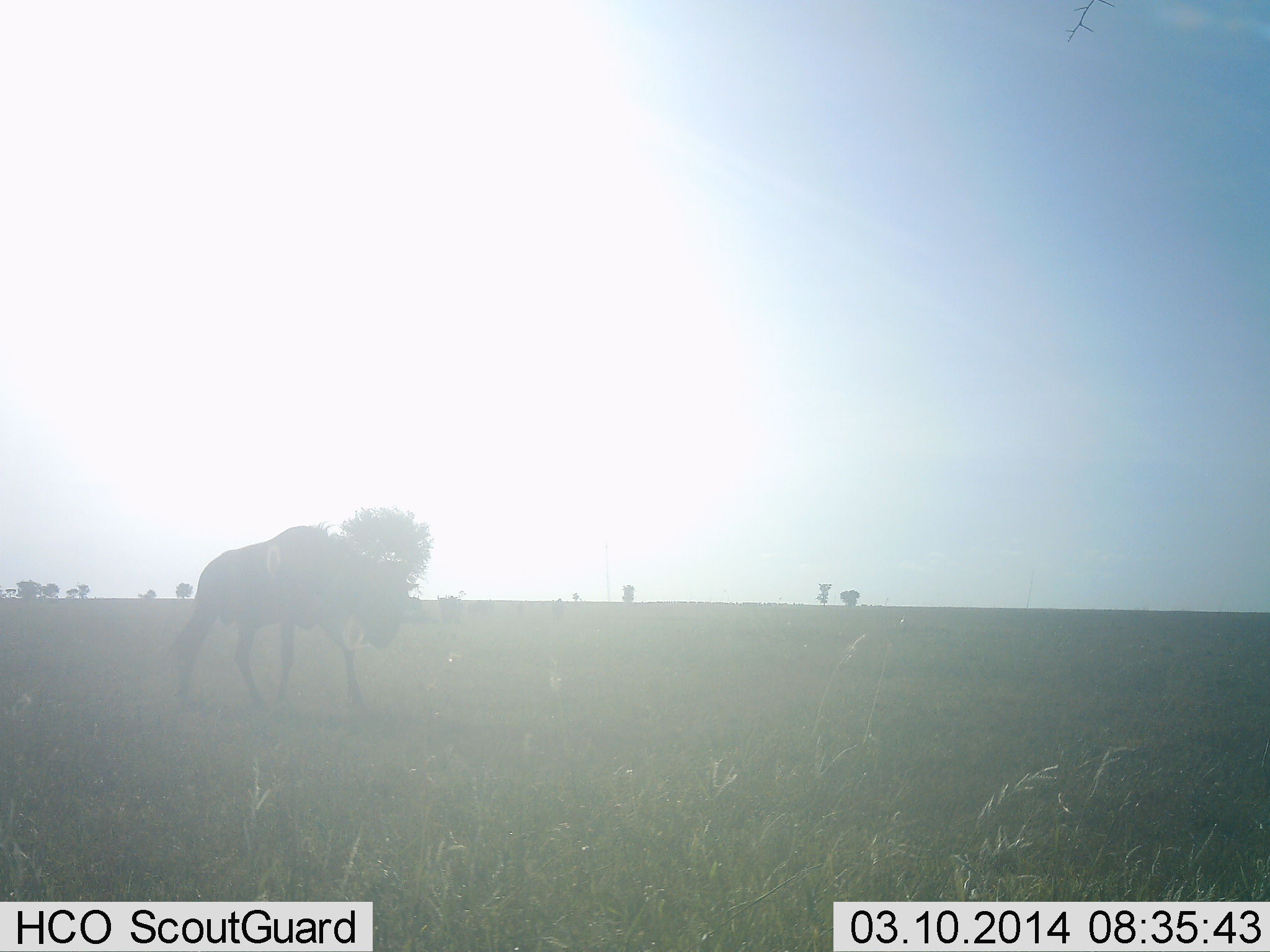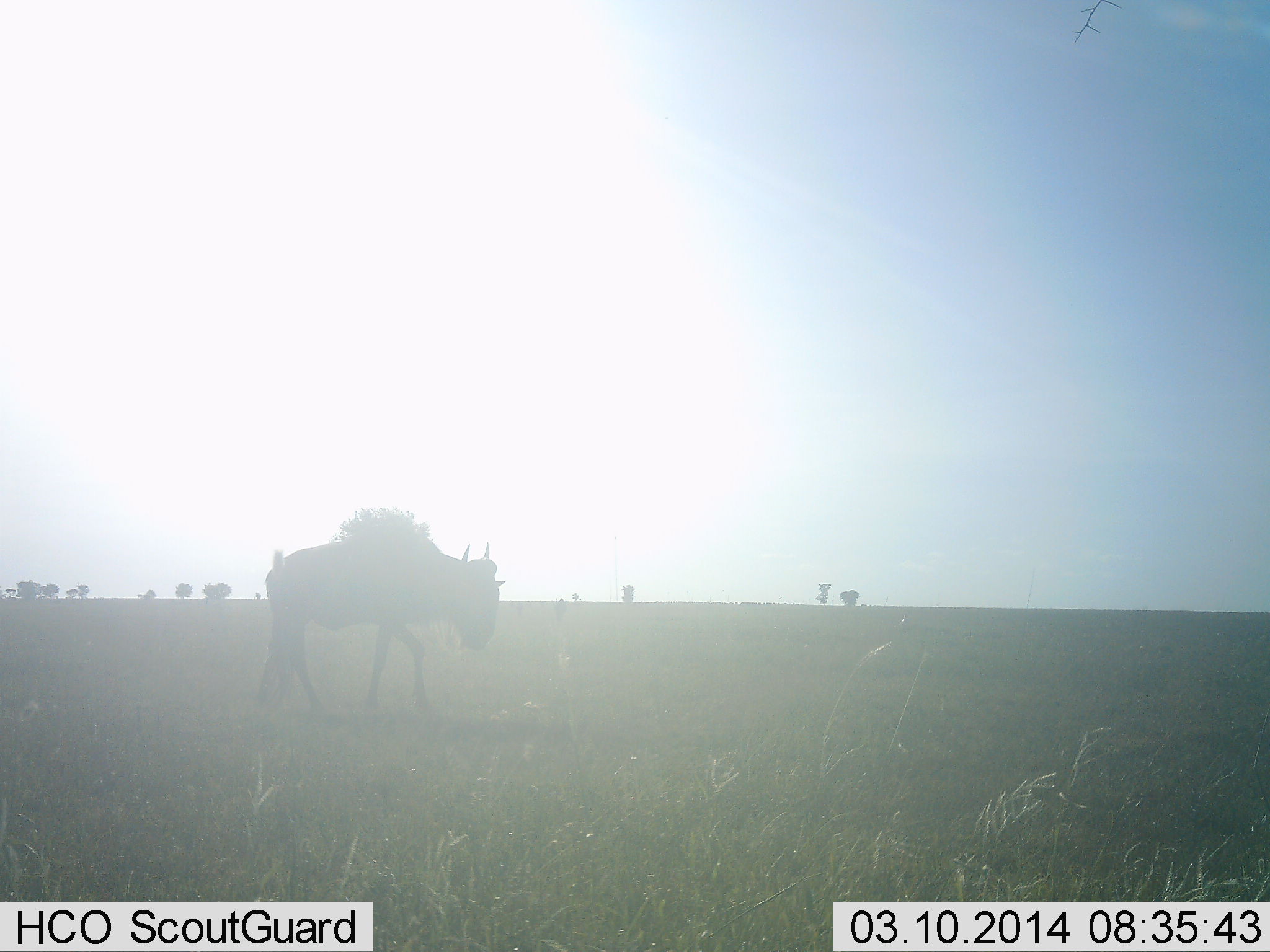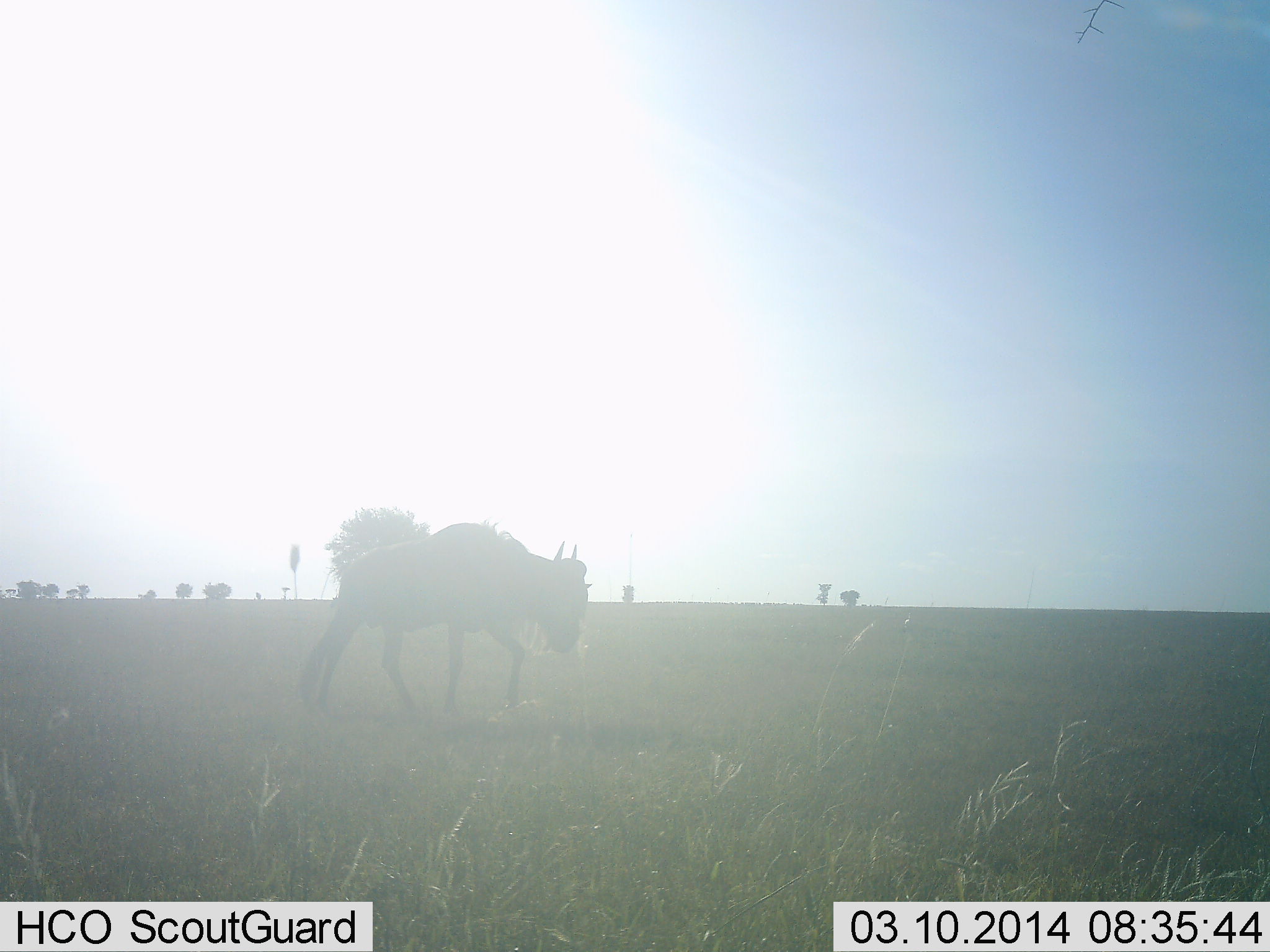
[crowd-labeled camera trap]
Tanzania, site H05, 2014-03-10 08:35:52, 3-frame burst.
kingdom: Animalia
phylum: Chordata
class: Mammalia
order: Artiodactyla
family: Bovidae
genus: Connochaetes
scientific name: Connochaetes taurinus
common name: blue wildebeest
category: wildebeest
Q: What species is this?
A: Wildebeest (blue wildebeest) (Connochaetes taurinus).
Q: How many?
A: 1.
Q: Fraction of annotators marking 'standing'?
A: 0%.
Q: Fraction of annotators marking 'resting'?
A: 0%.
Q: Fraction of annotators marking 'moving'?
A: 100%.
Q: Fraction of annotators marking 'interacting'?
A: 0%.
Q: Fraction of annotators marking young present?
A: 0%.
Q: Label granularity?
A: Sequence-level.